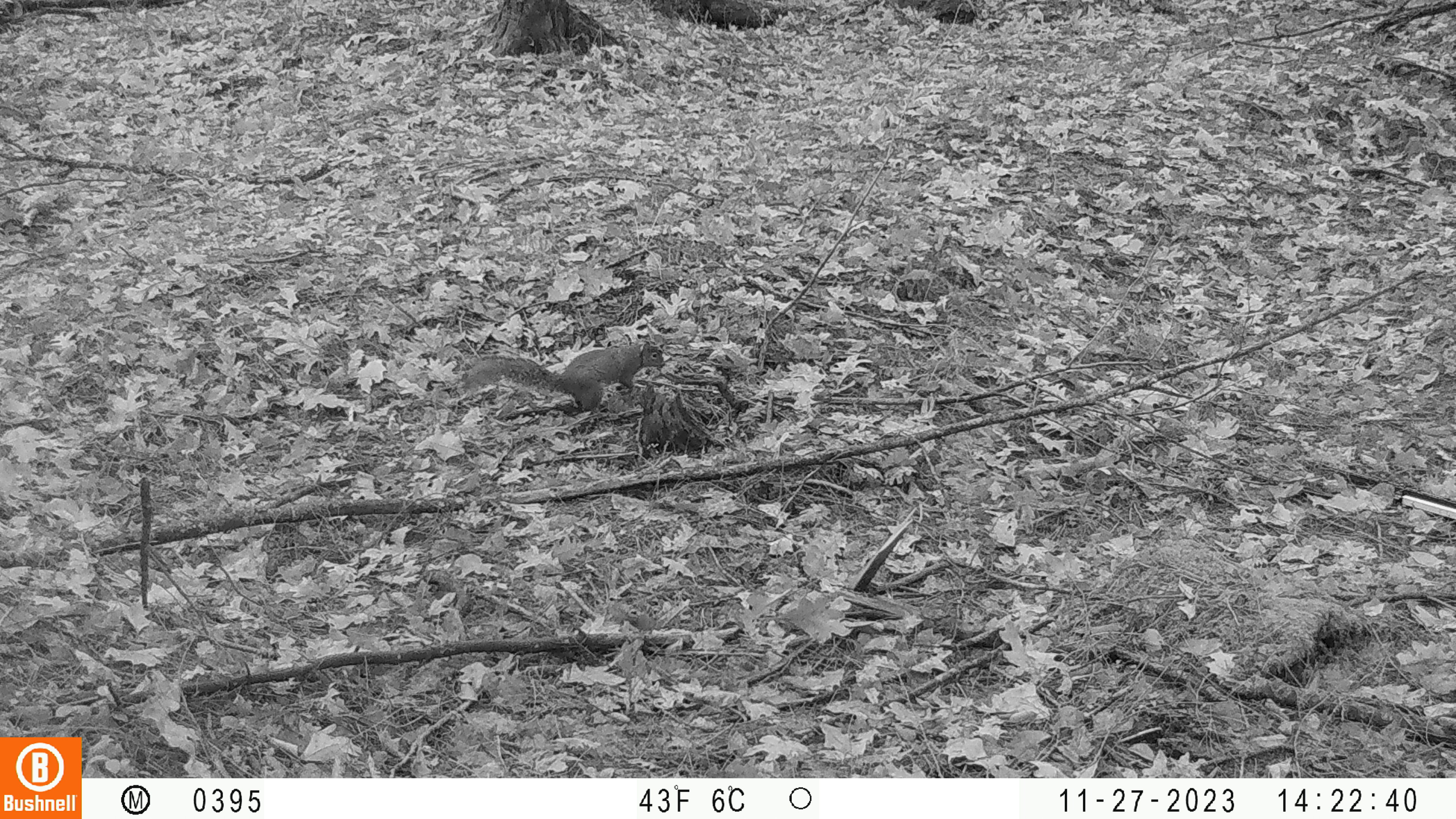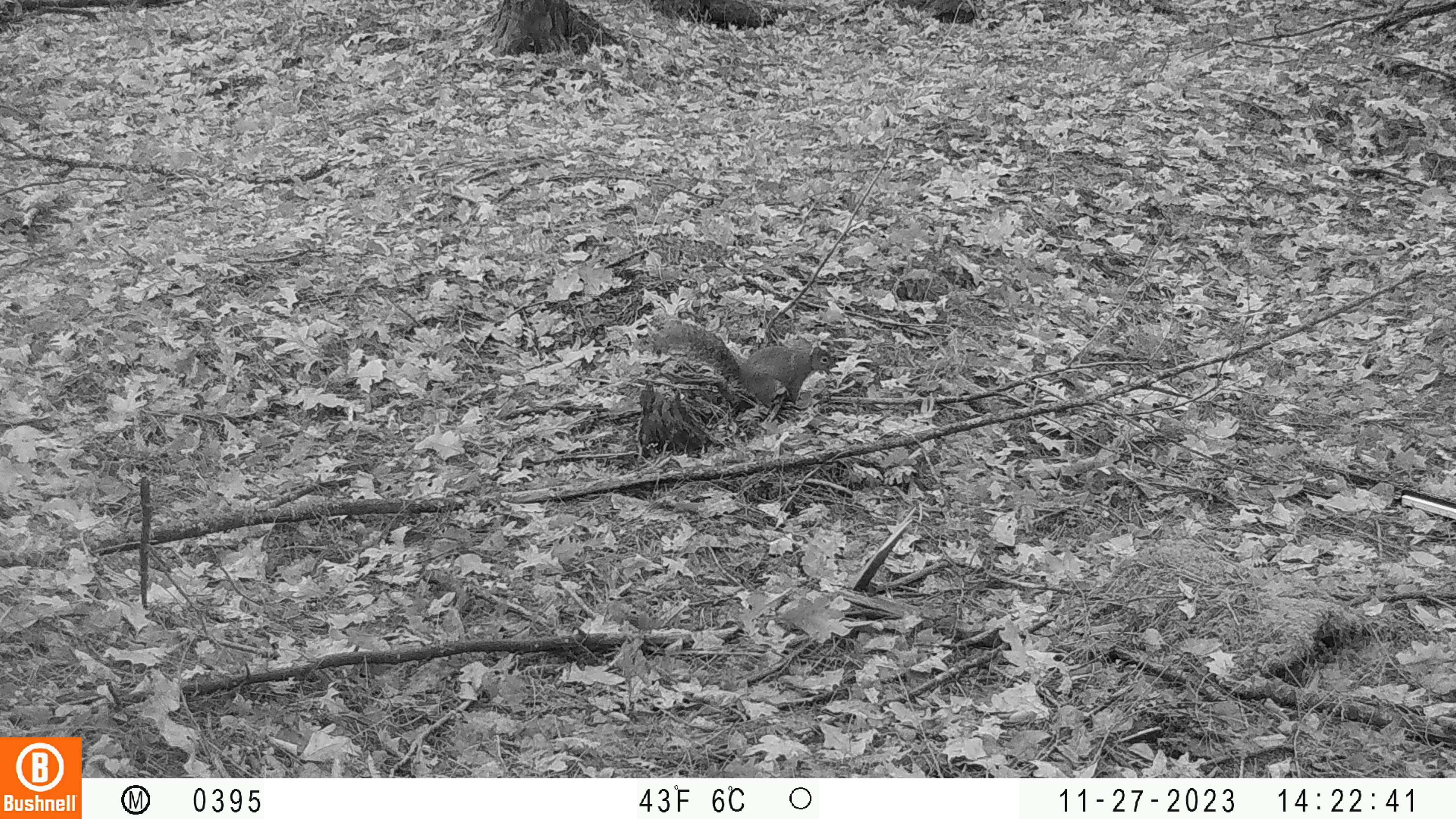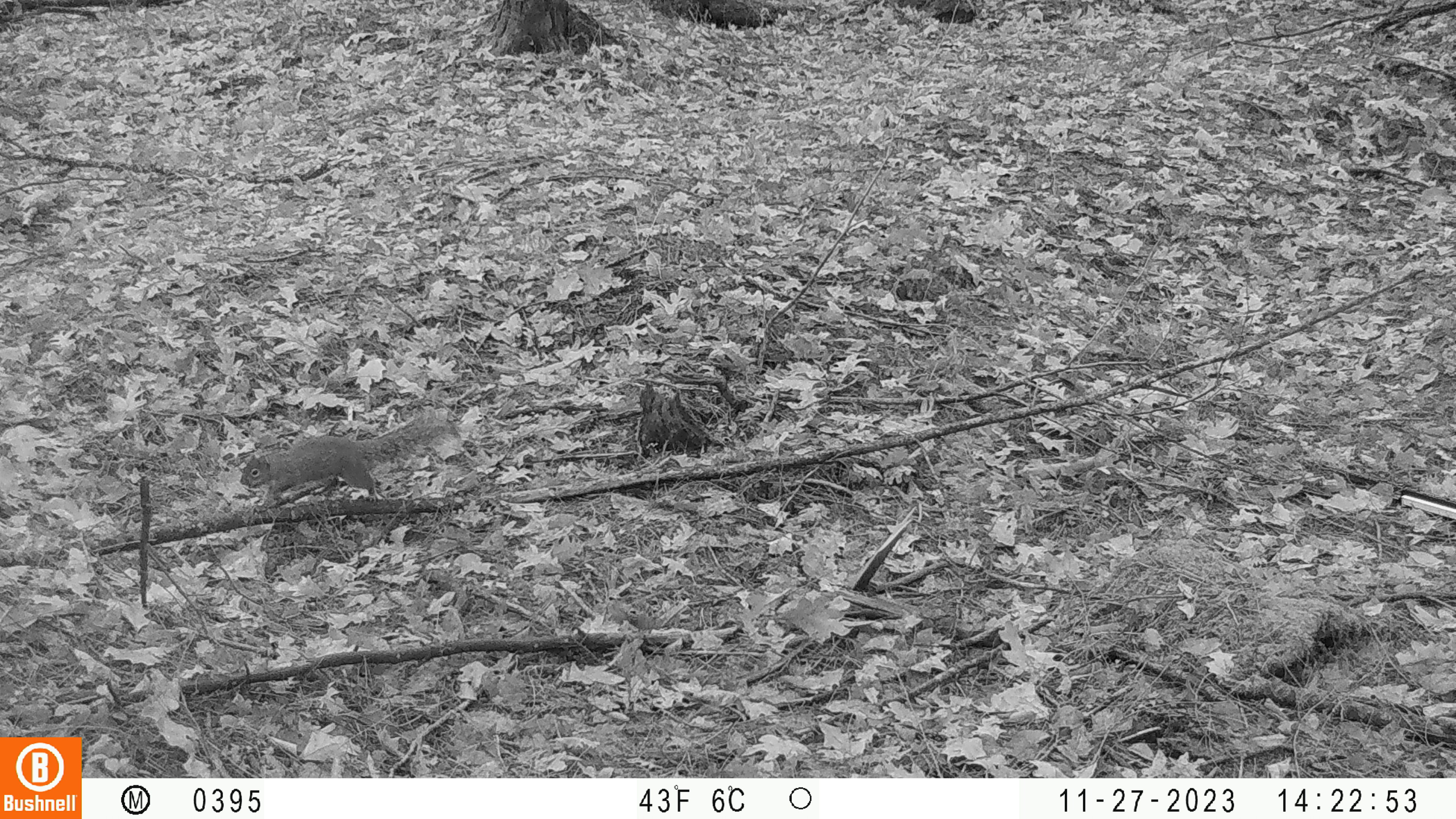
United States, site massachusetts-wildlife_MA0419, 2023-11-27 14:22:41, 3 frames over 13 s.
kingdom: Animalia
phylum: Chordata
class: Mammalia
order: Rodentia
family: Sciuridae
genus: Sciurus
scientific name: Sciurus carolinensis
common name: gray squirrel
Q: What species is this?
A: Gray squirrel (Sciurus carolinensis).